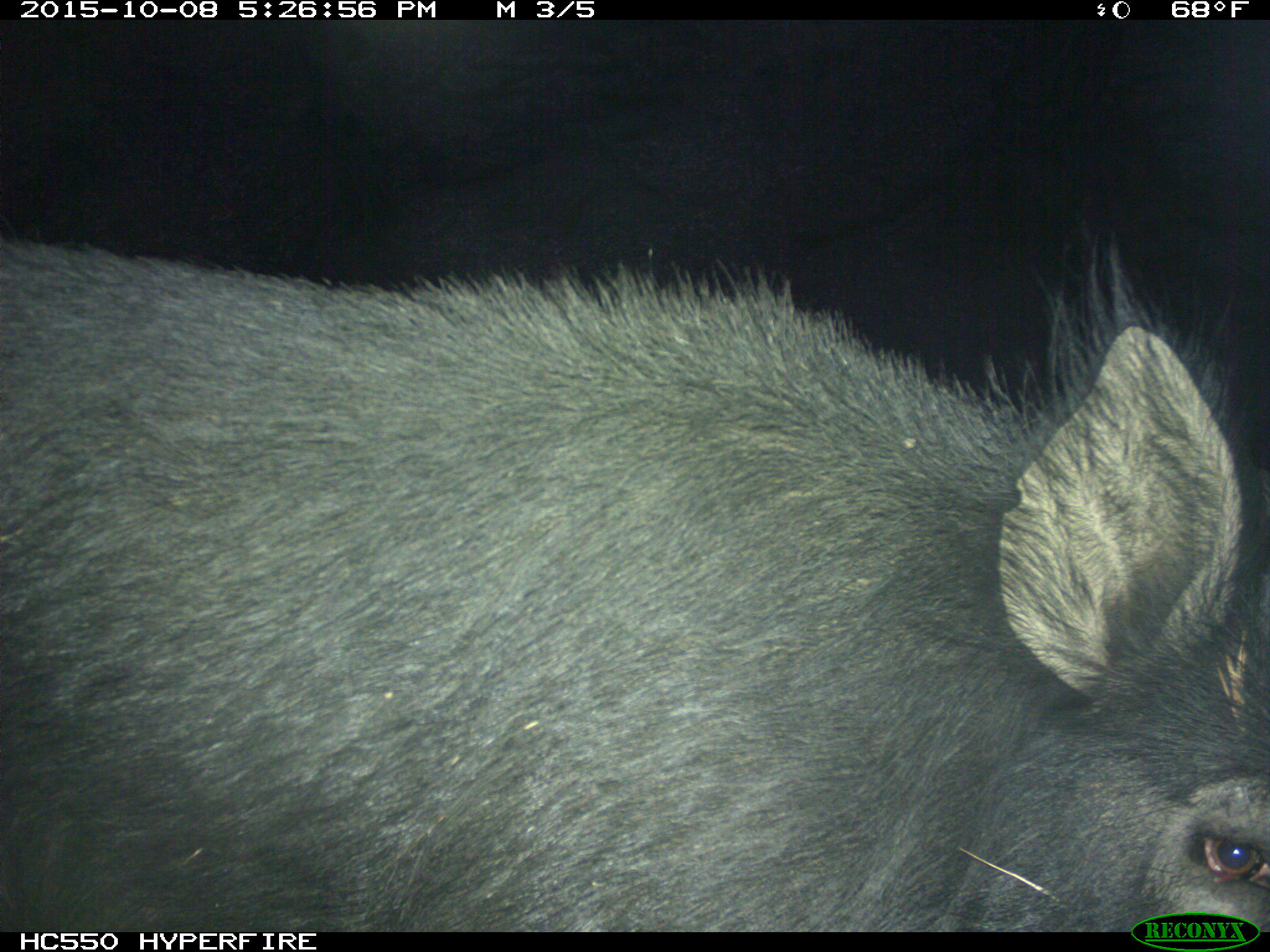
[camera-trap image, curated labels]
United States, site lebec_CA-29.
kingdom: Animalia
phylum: Chordata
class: Mammalia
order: Artiodactyla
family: Suidae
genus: Sus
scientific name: Sus scrofa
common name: wild boar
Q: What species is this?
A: Sus scrofa (wild boar).